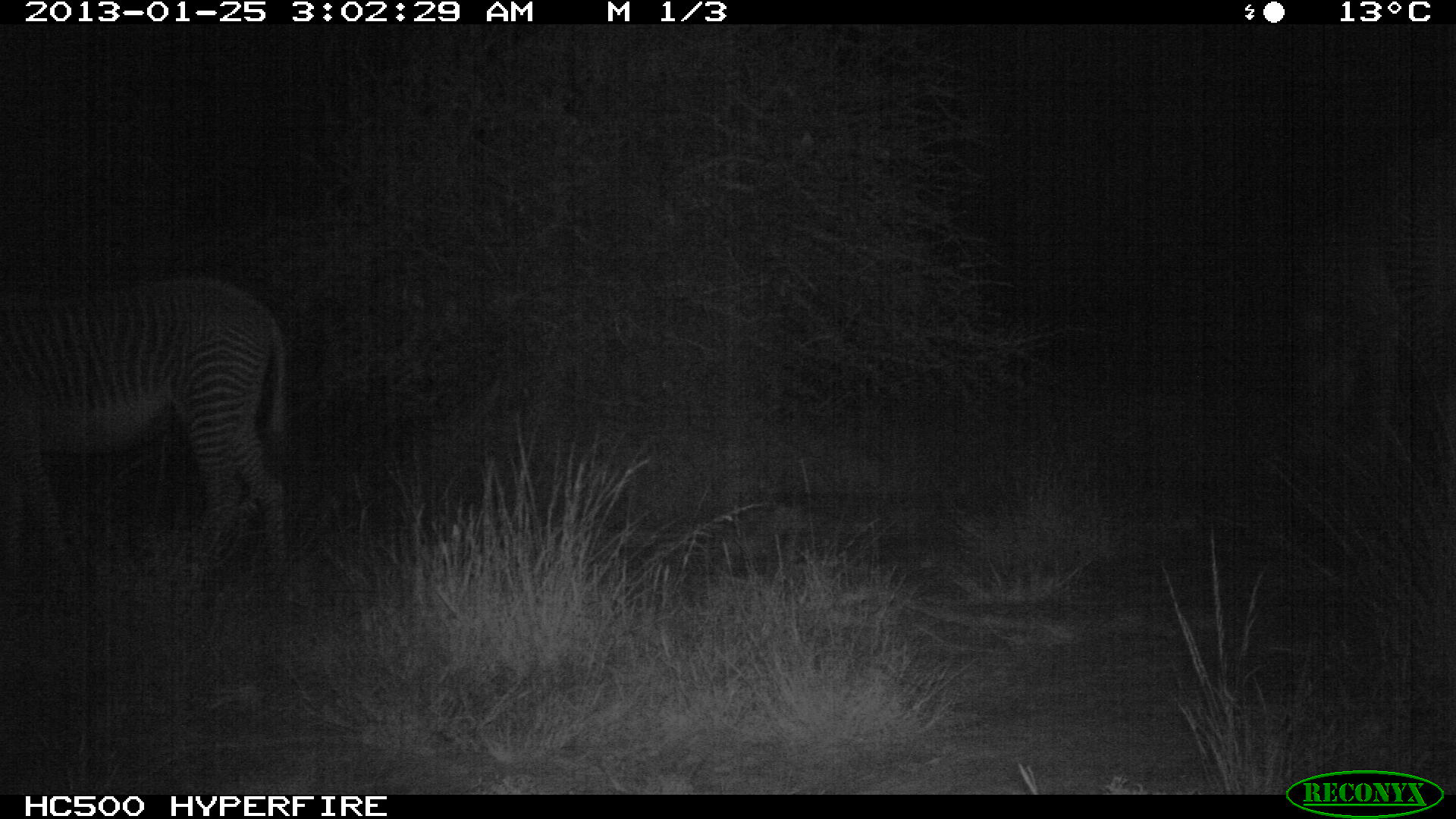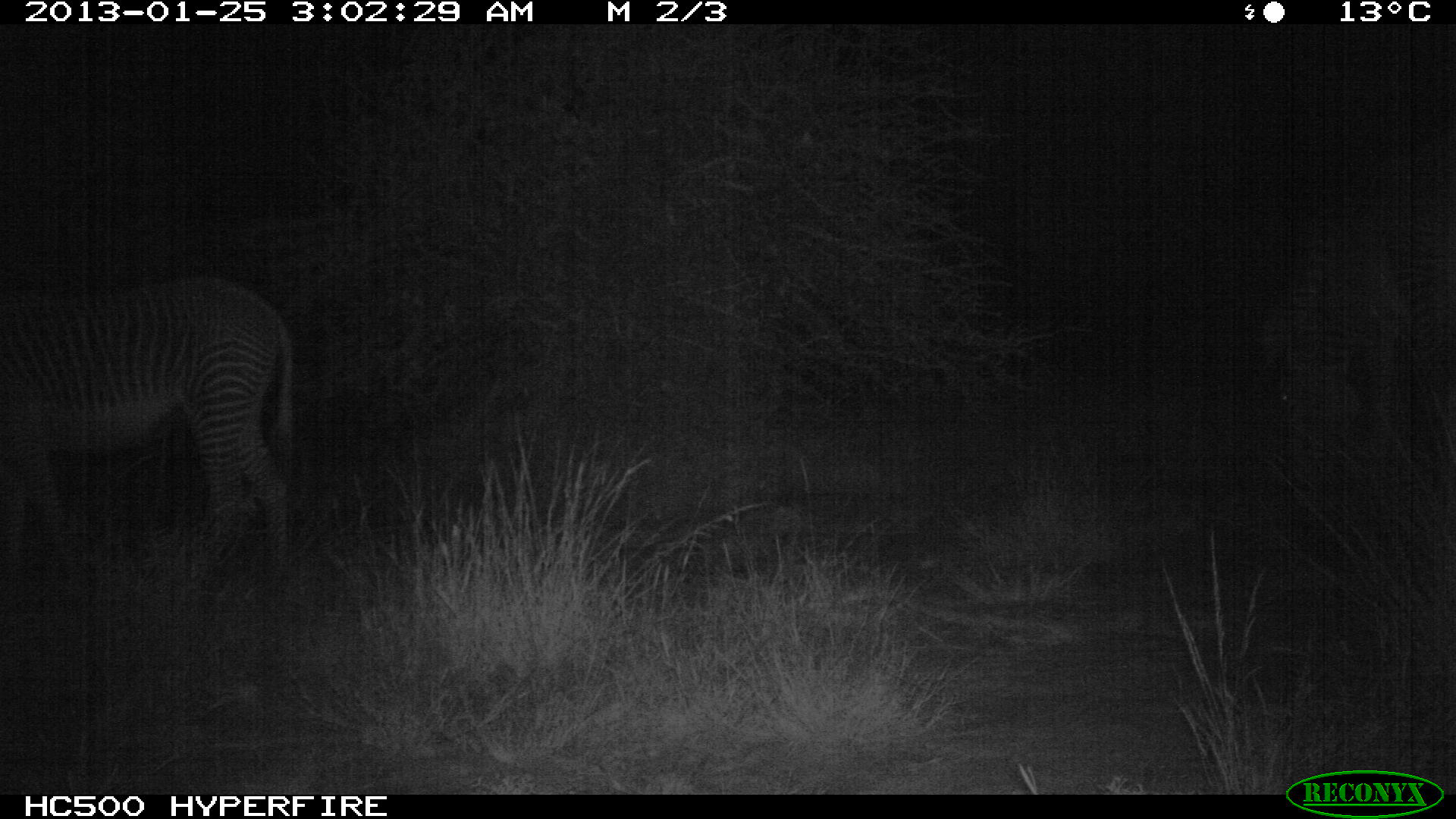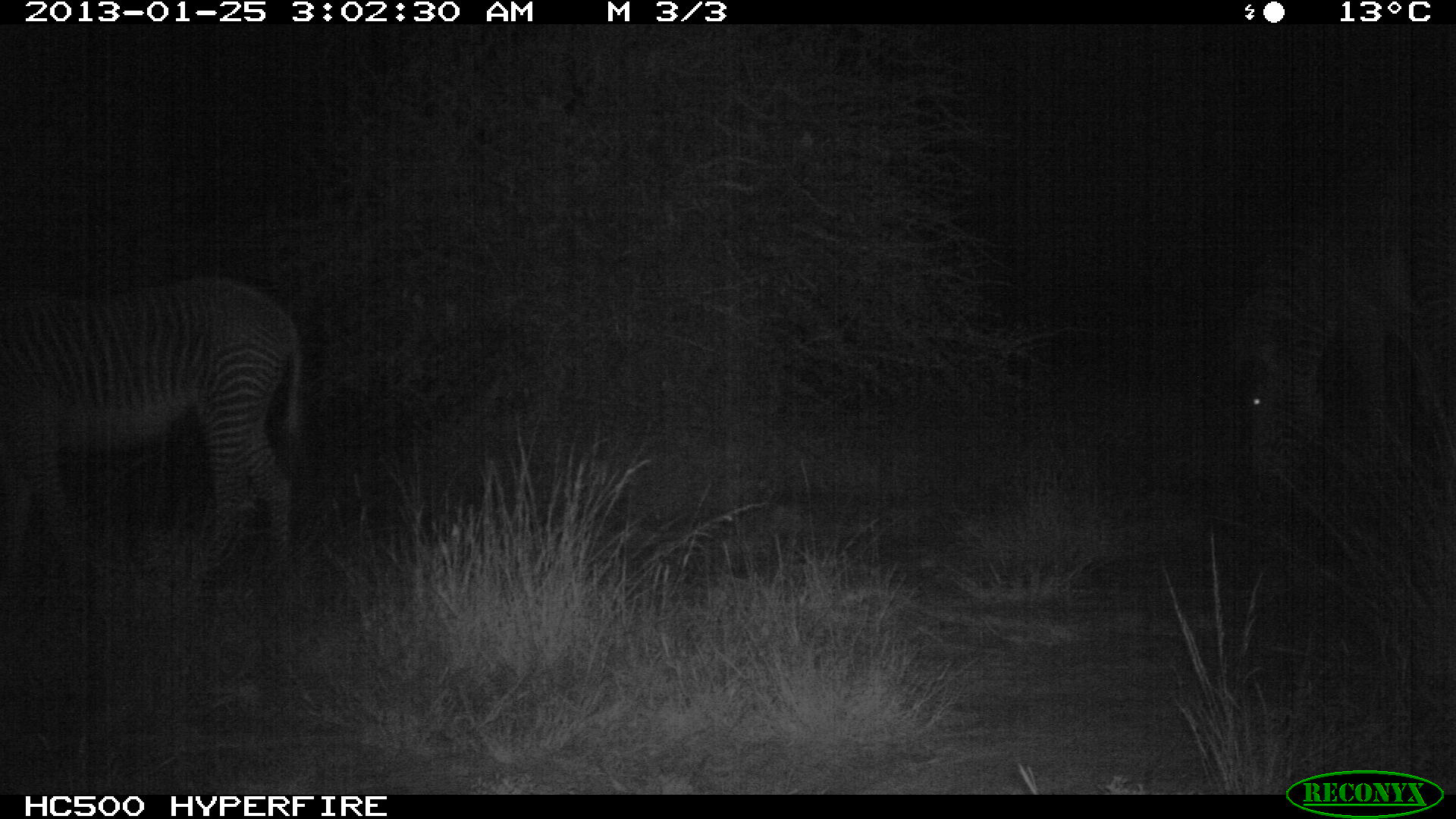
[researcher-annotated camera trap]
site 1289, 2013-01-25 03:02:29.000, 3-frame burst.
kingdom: Animalia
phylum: Chordata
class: Mammalia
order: Perissodactyla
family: Equidae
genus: Equus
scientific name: Equus grevyi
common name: grévy's zebra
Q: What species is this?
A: Equus grevyi (grévy's zebra).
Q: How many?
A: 2.